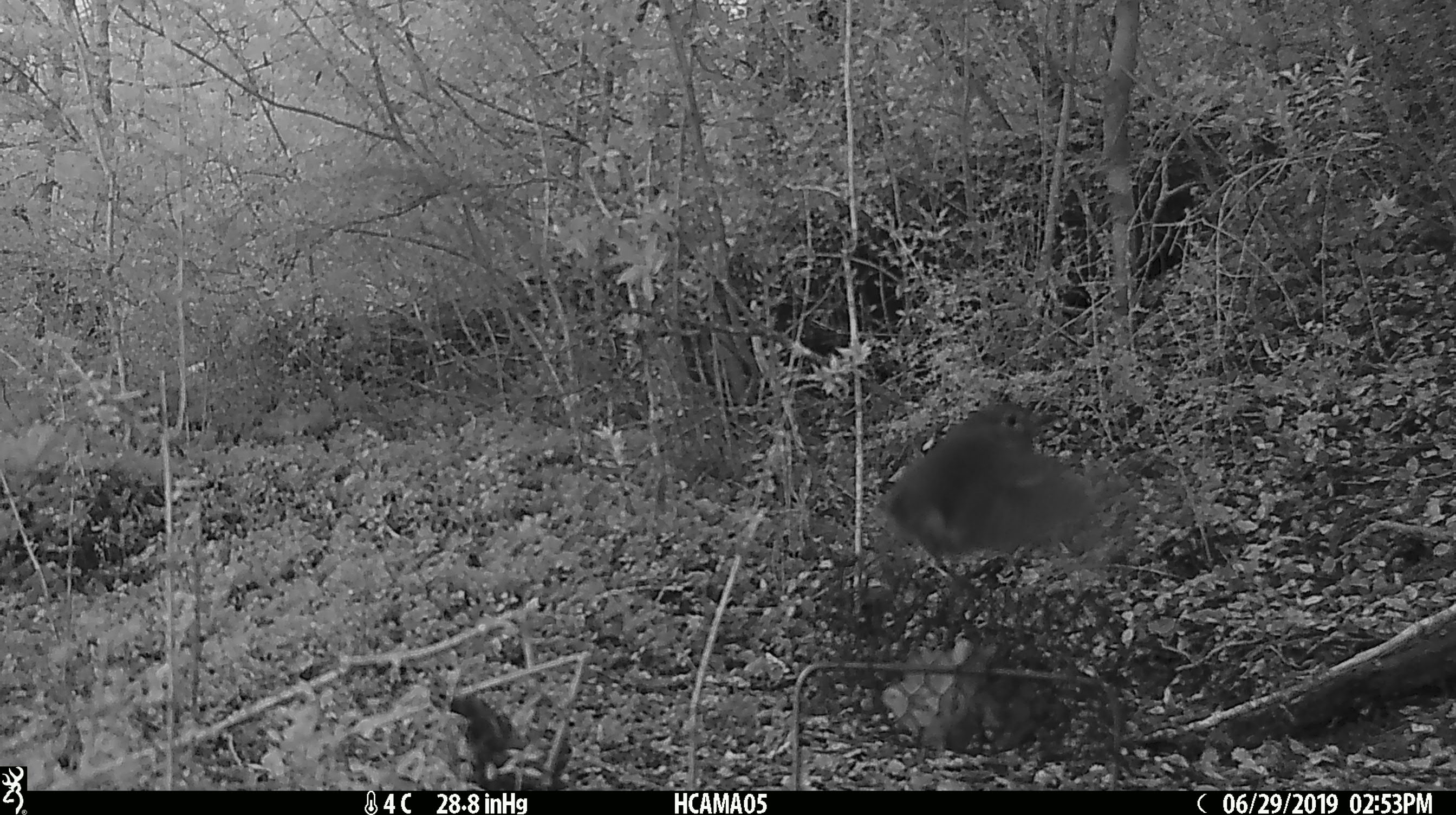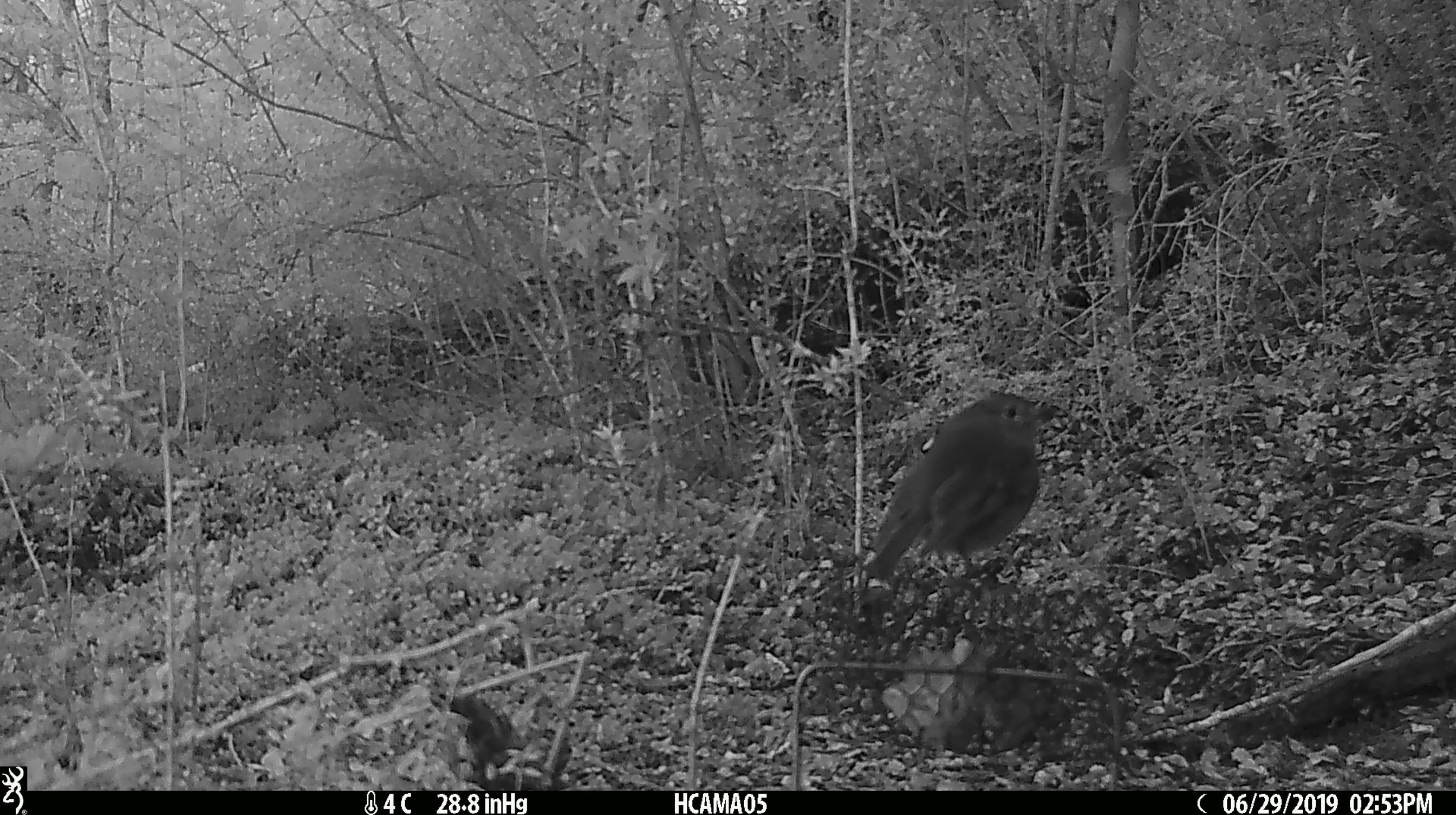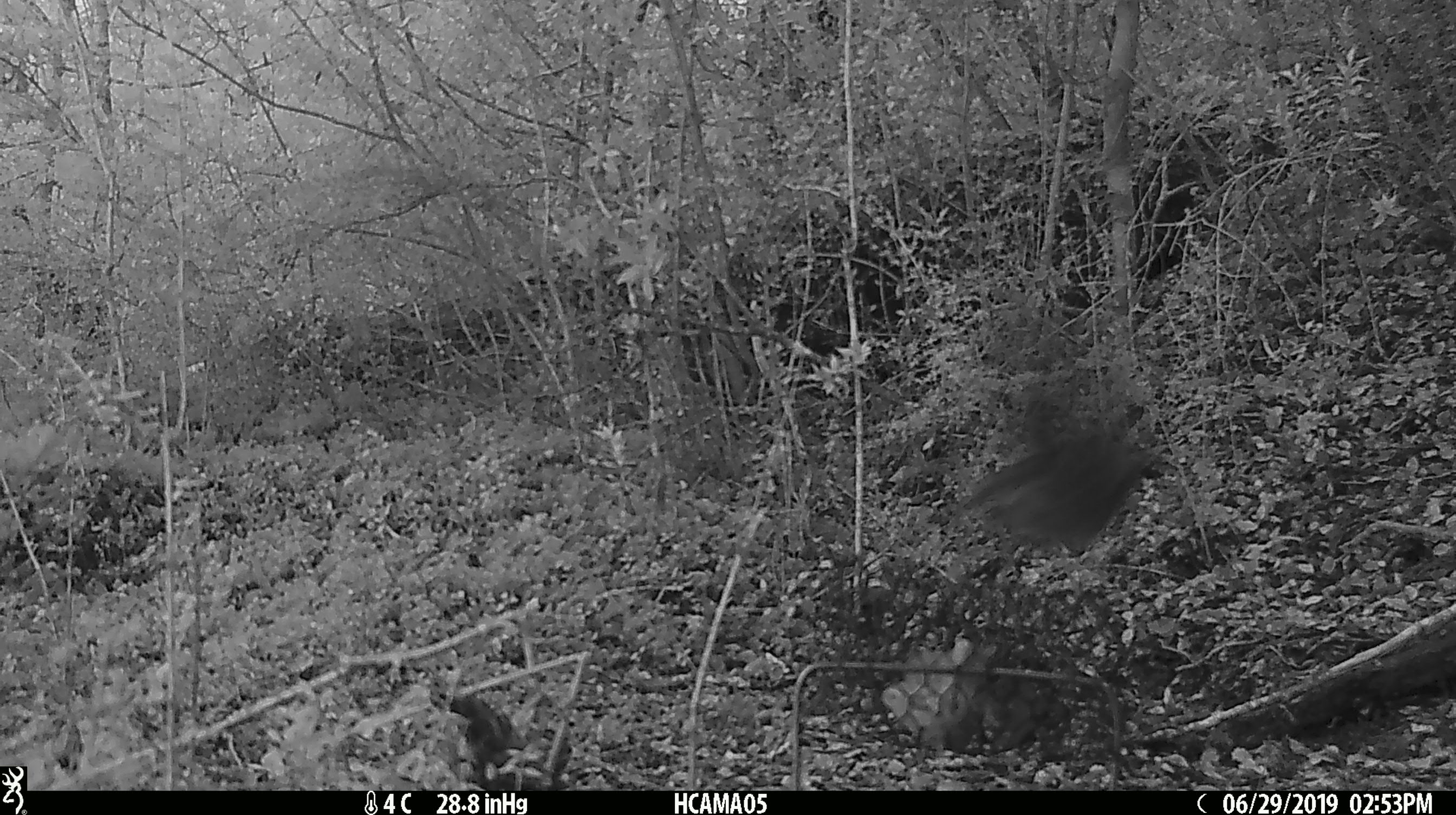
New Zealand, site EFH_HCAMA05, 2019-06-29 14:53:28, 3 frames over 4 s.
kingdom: Animalia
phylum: Chordata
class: Aves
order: Passeriformes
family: Petroicidae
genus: Petroica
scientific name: Petroica australis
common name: new zealand robin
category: robin